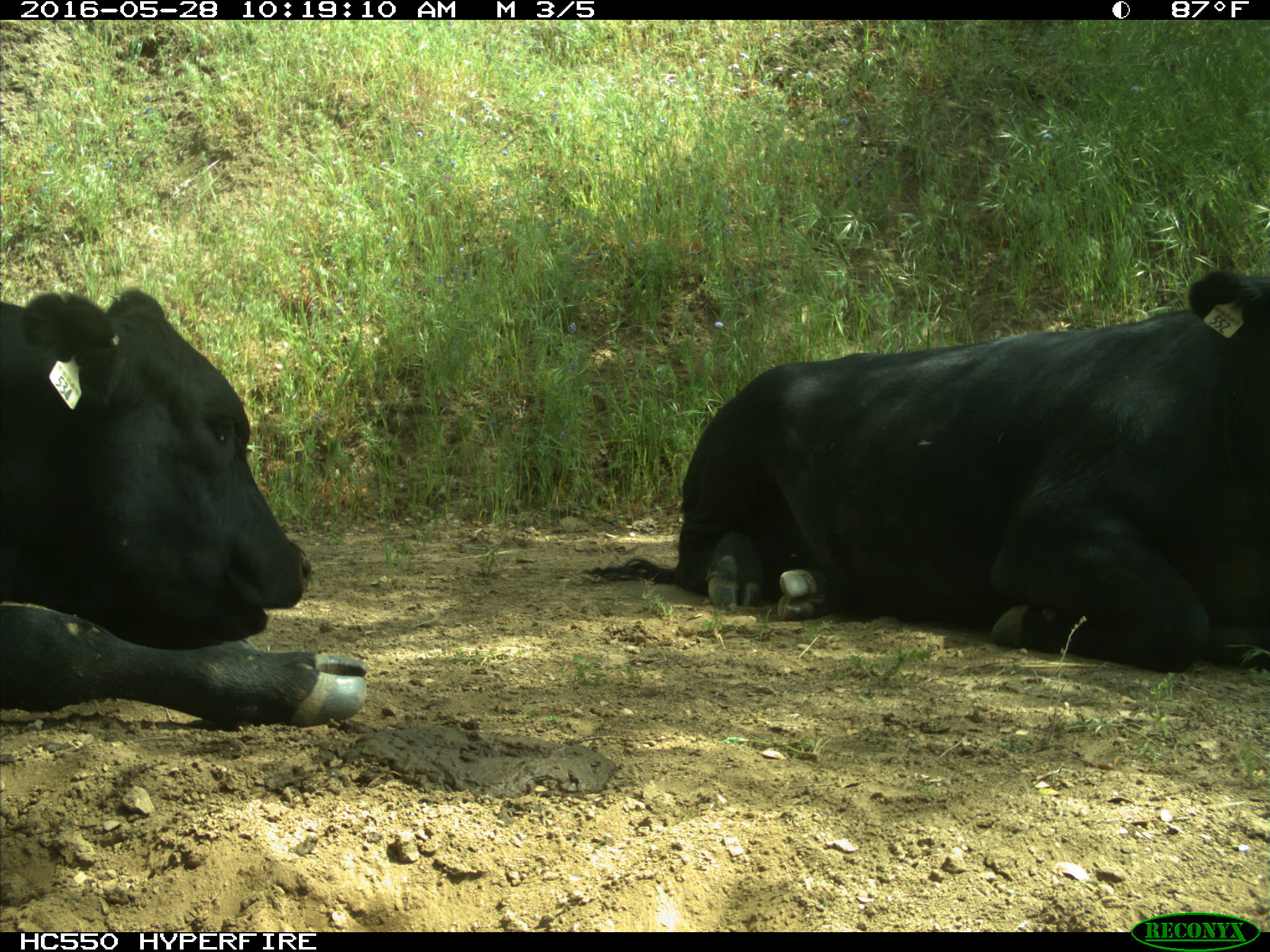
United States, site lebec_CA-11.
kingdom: Animalia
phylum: Chordata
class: Mammalia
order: Artiodactyla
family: Bovidae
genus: Bos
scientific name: Bos taurus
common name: domestic cow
Bos taurus (domestic cow).